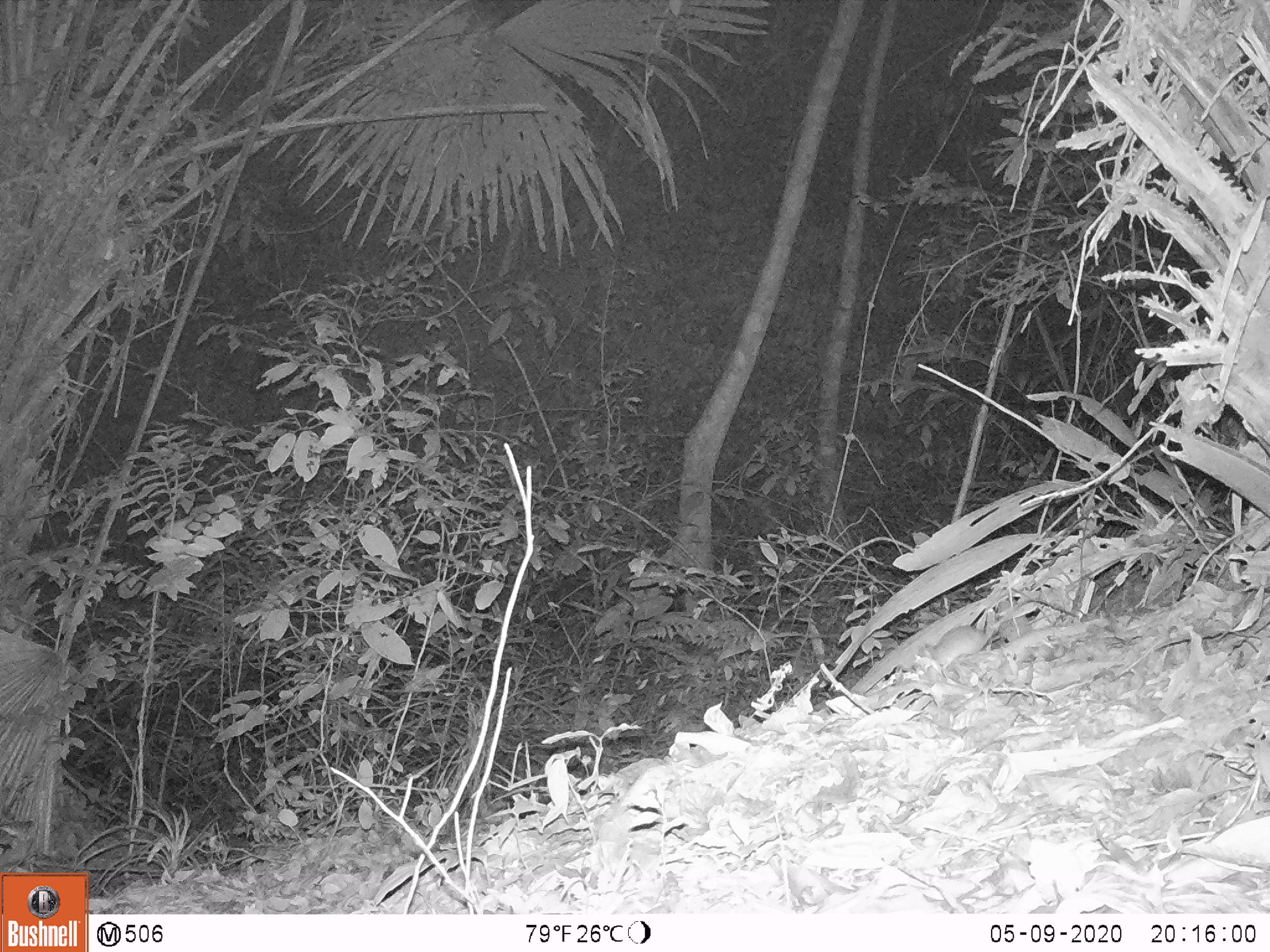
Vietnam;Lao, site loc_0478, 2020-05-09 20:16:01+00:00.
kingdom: Animalia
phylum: Chordata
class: Mammalia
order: Rodentia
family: Muridae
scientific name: Muridae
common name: old-world mice and rats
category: unidentified murid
Unidentified murid (old-world mice and rats) (Muridae). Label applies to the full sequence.